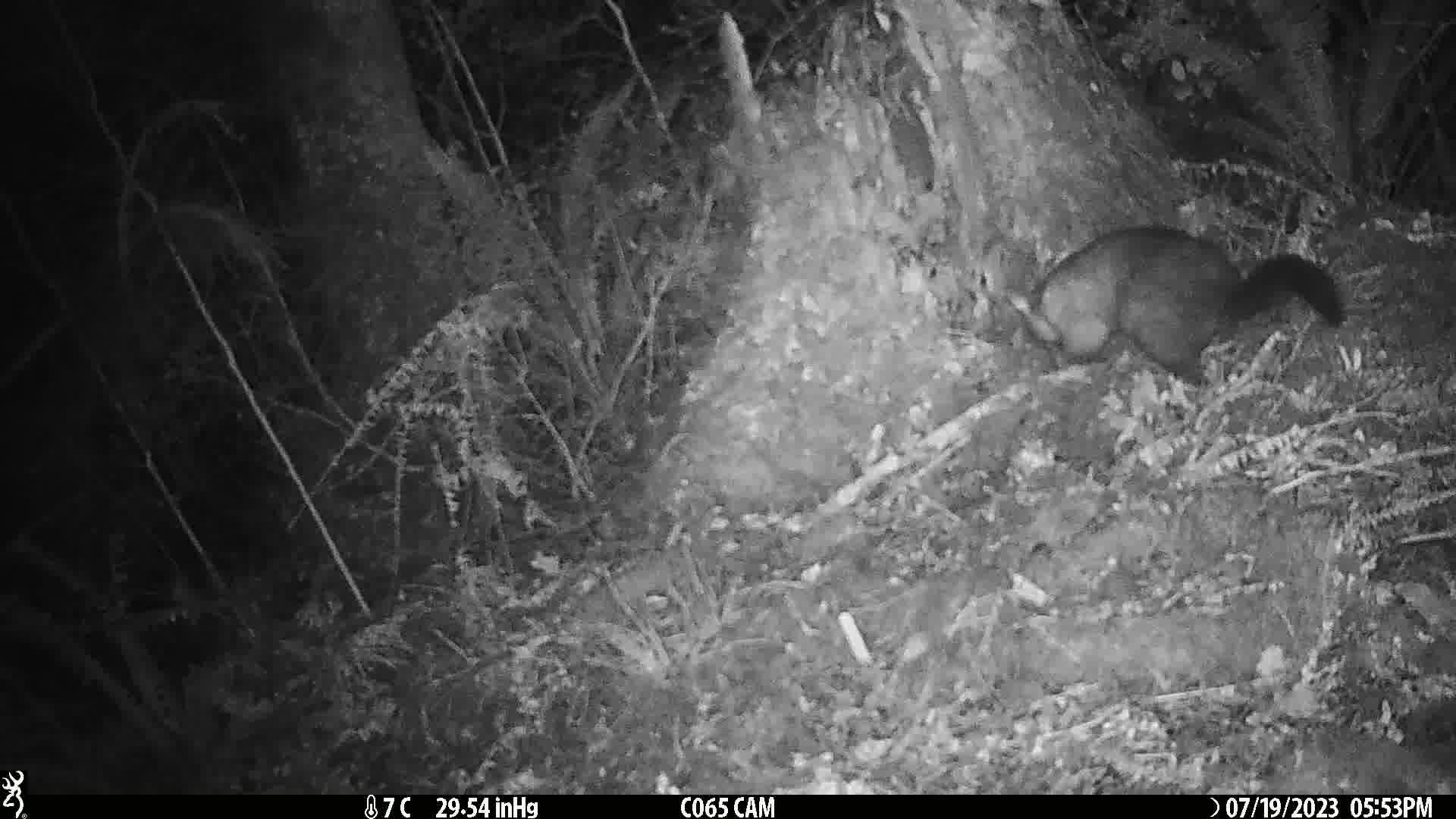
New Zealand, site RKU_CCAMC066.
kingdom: Animalia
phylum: Chordata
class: Mammalia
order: Diprotodontia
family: Phalangeridae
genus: Trichosurus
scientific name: Trichosurus vulpecula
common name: common brushtail possum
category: possum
Possum (common brushtail possum) (Trichosurus vulpecula).